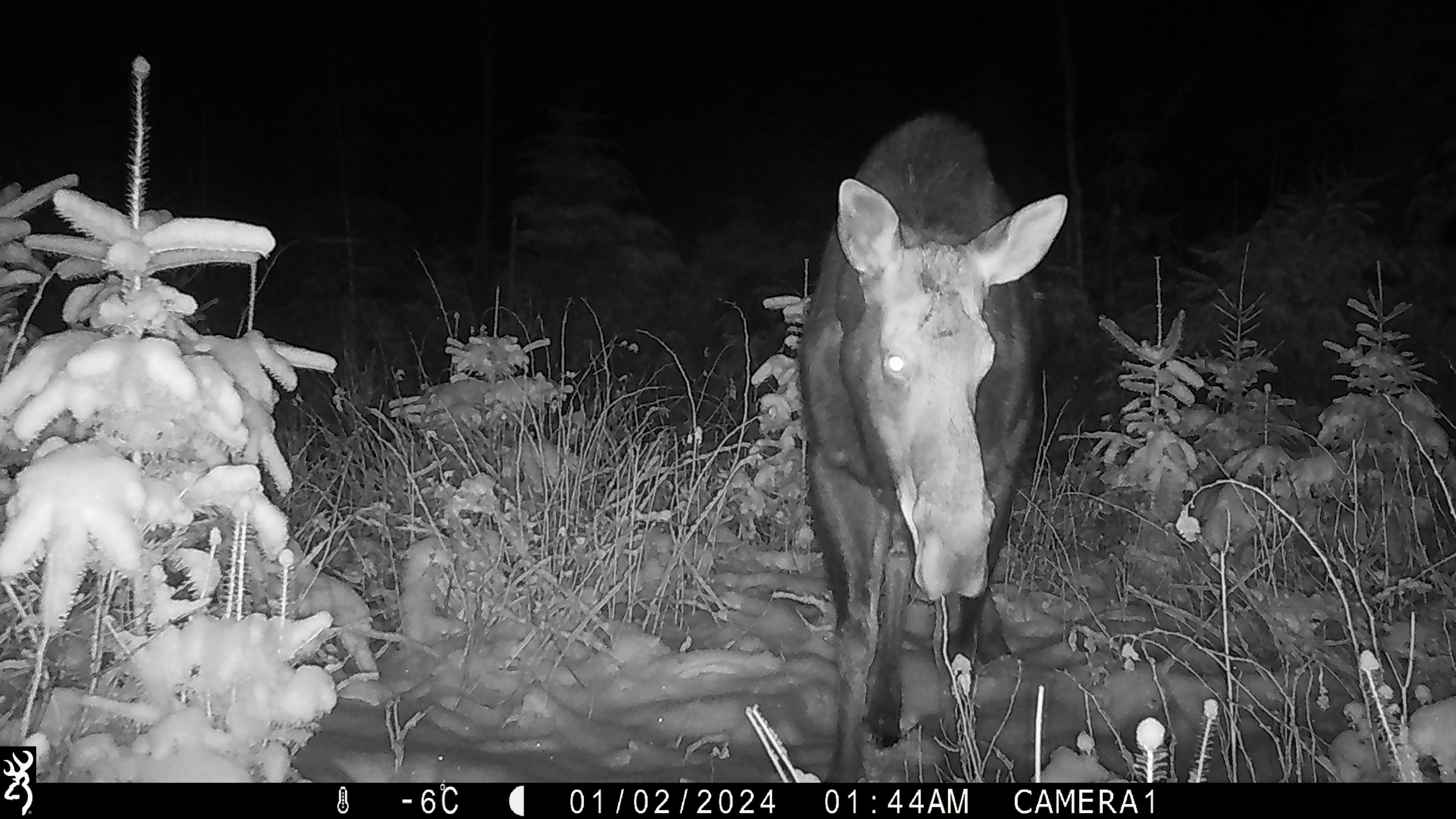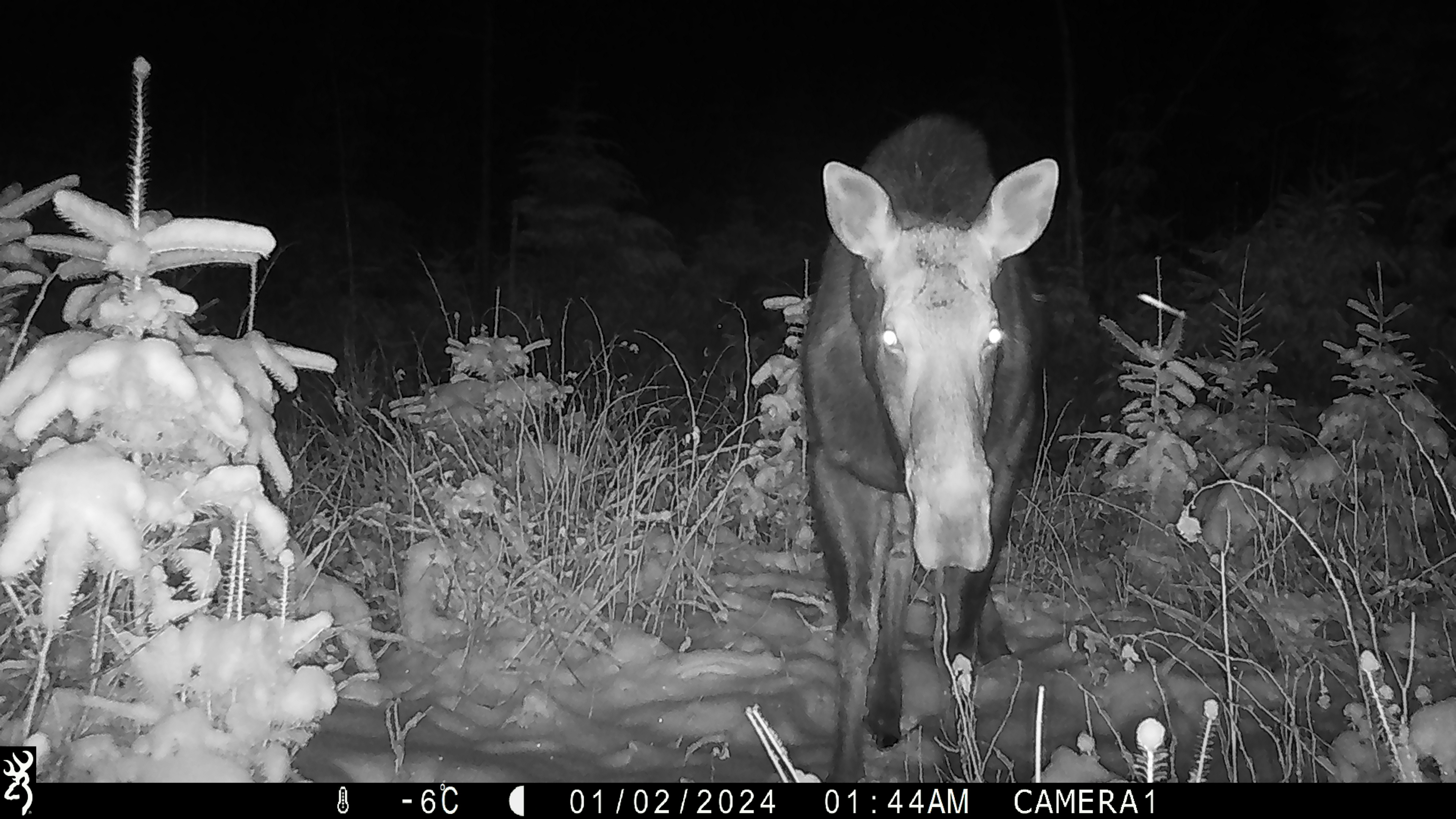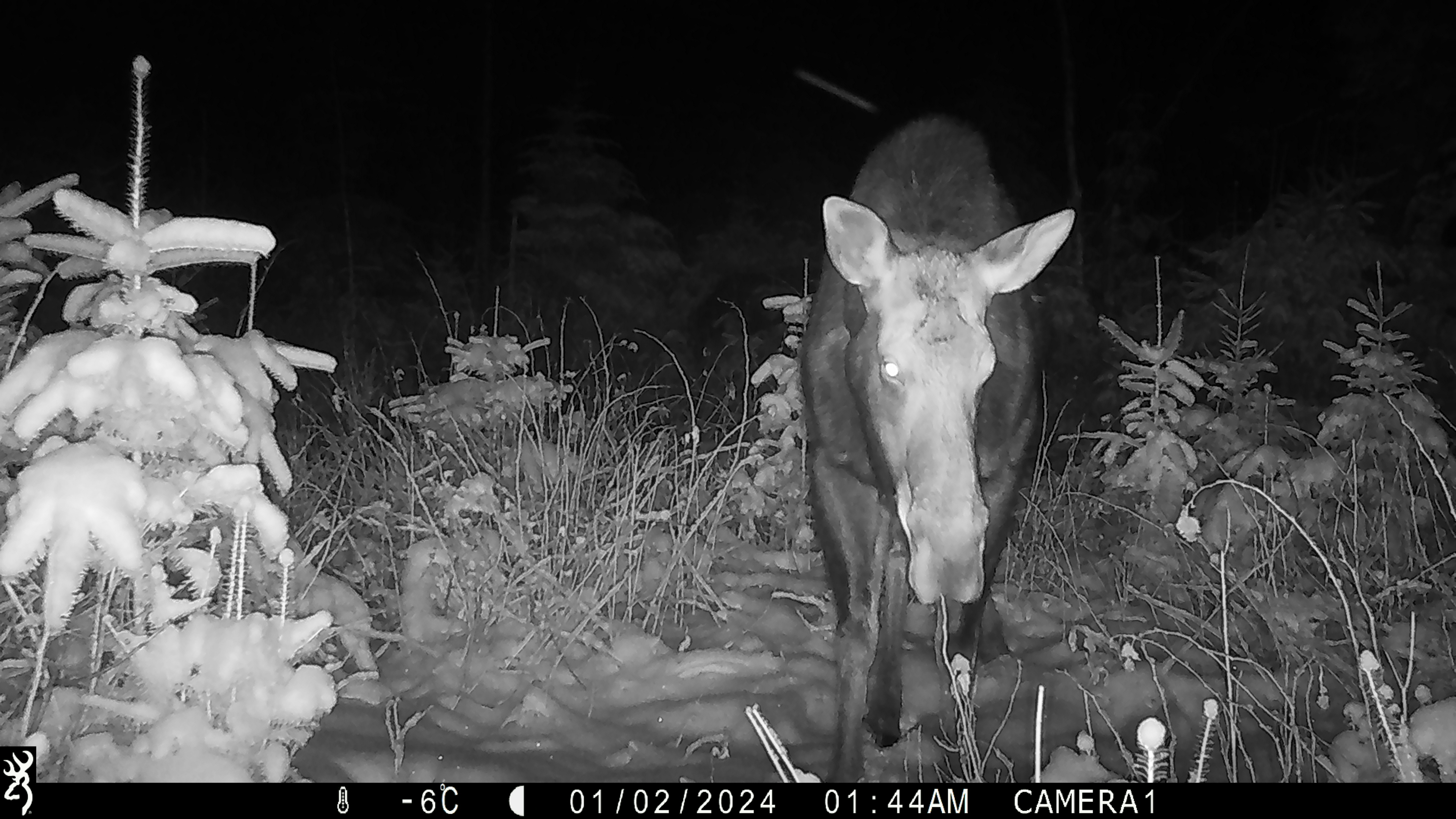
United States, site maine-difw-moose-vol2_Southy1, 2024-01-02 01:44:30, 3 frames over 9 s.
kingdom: Animalia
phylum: Chordata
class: Mammalia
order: Artiodactyla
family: Cervidae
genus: Alces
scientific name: Alces alces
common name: moose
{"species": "moose (Alces alces)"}